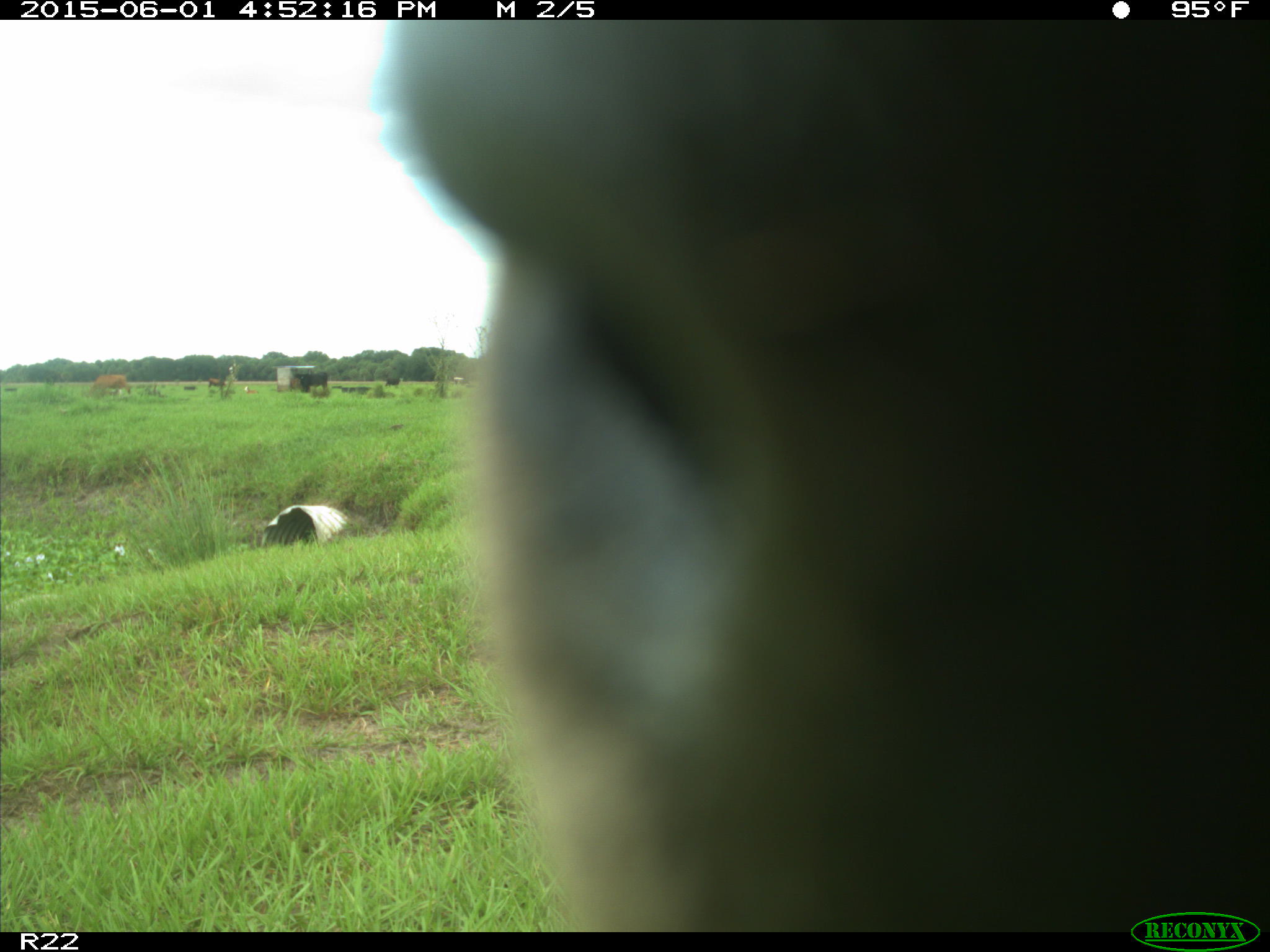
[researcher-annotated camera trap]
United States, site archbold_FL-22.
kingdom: Animalia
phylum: Chordata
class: Mammalia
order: Artiodactyla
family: Bovidae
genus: Bos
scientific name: Bos taurus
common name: domestic cow